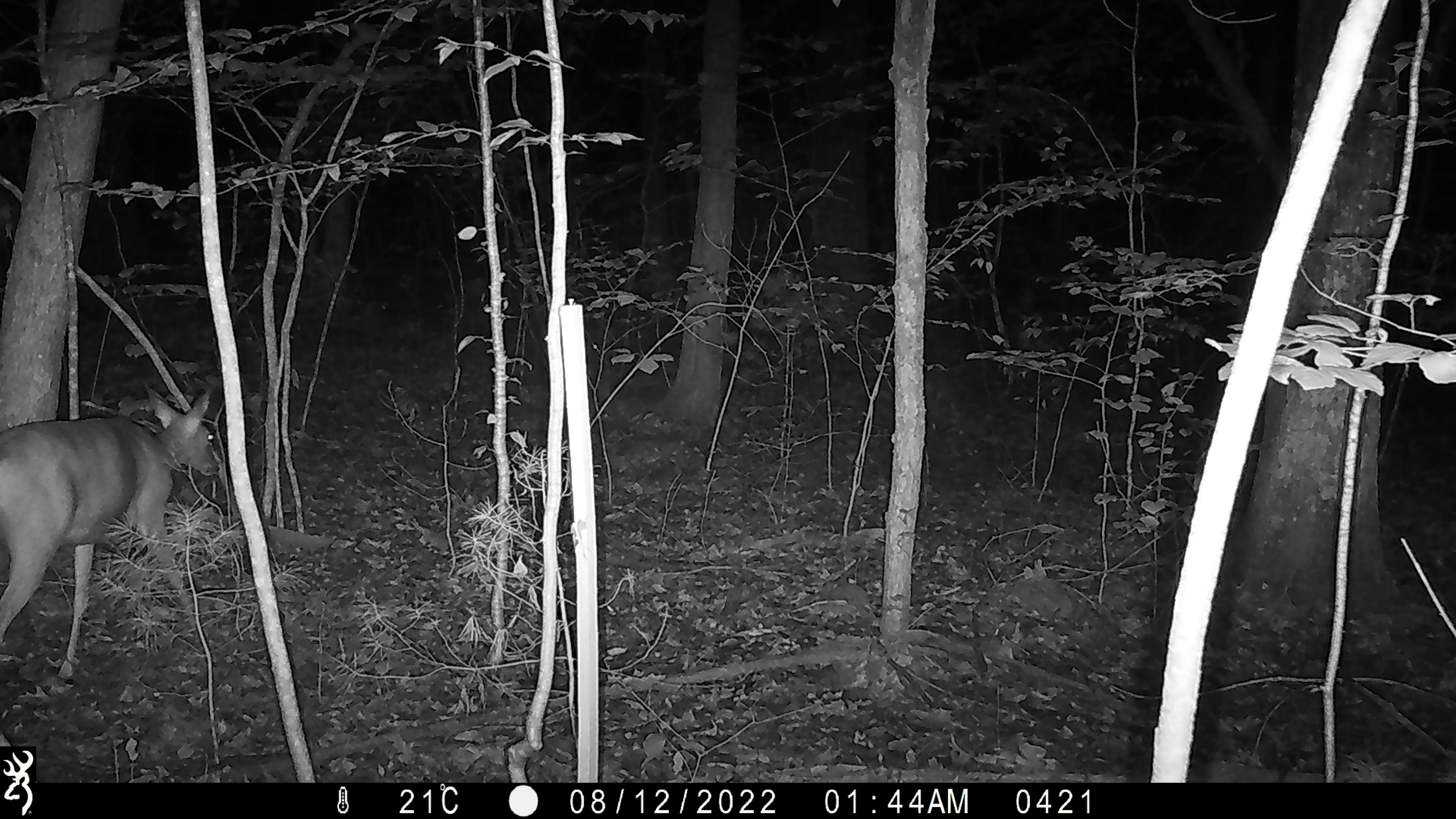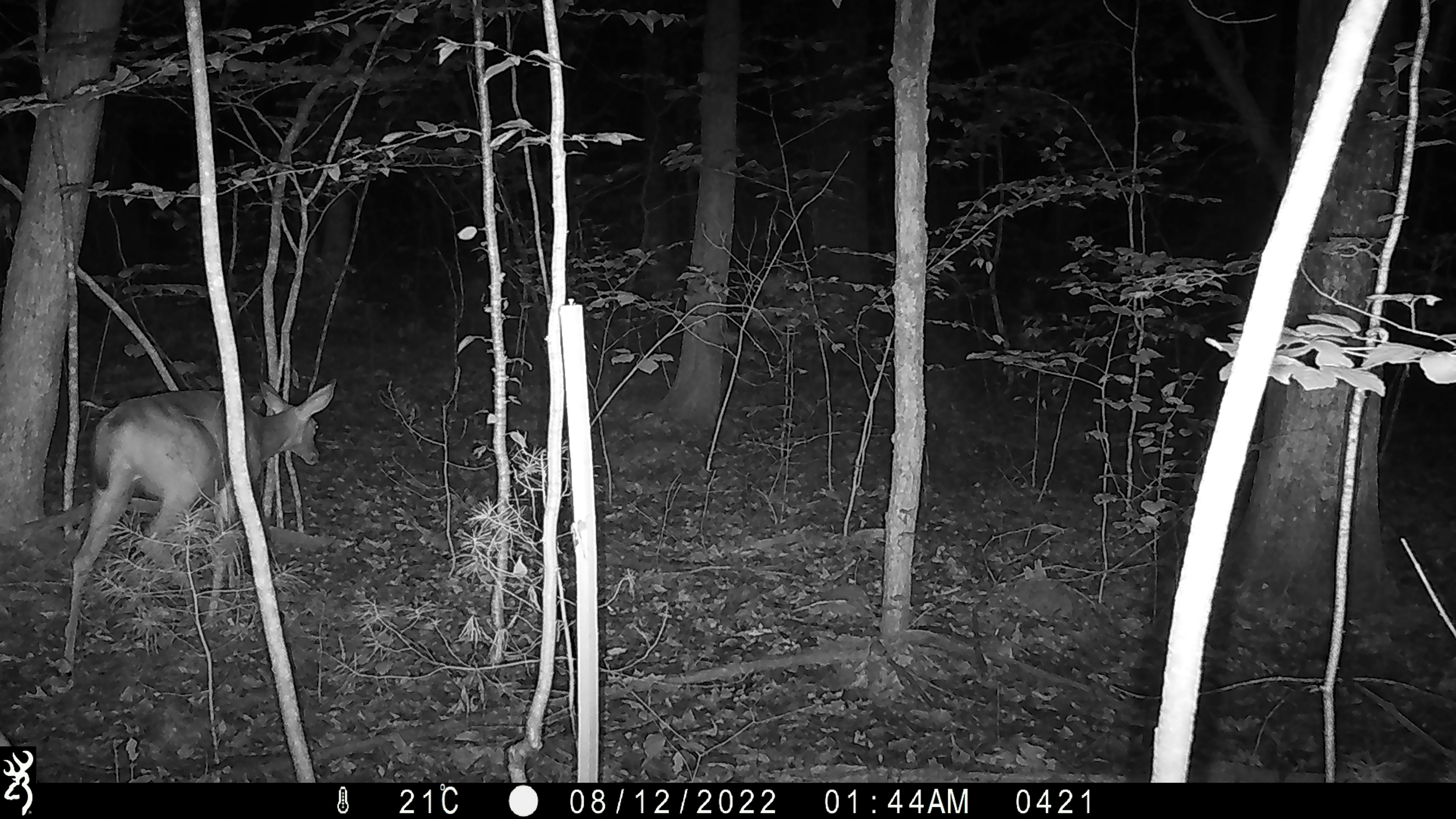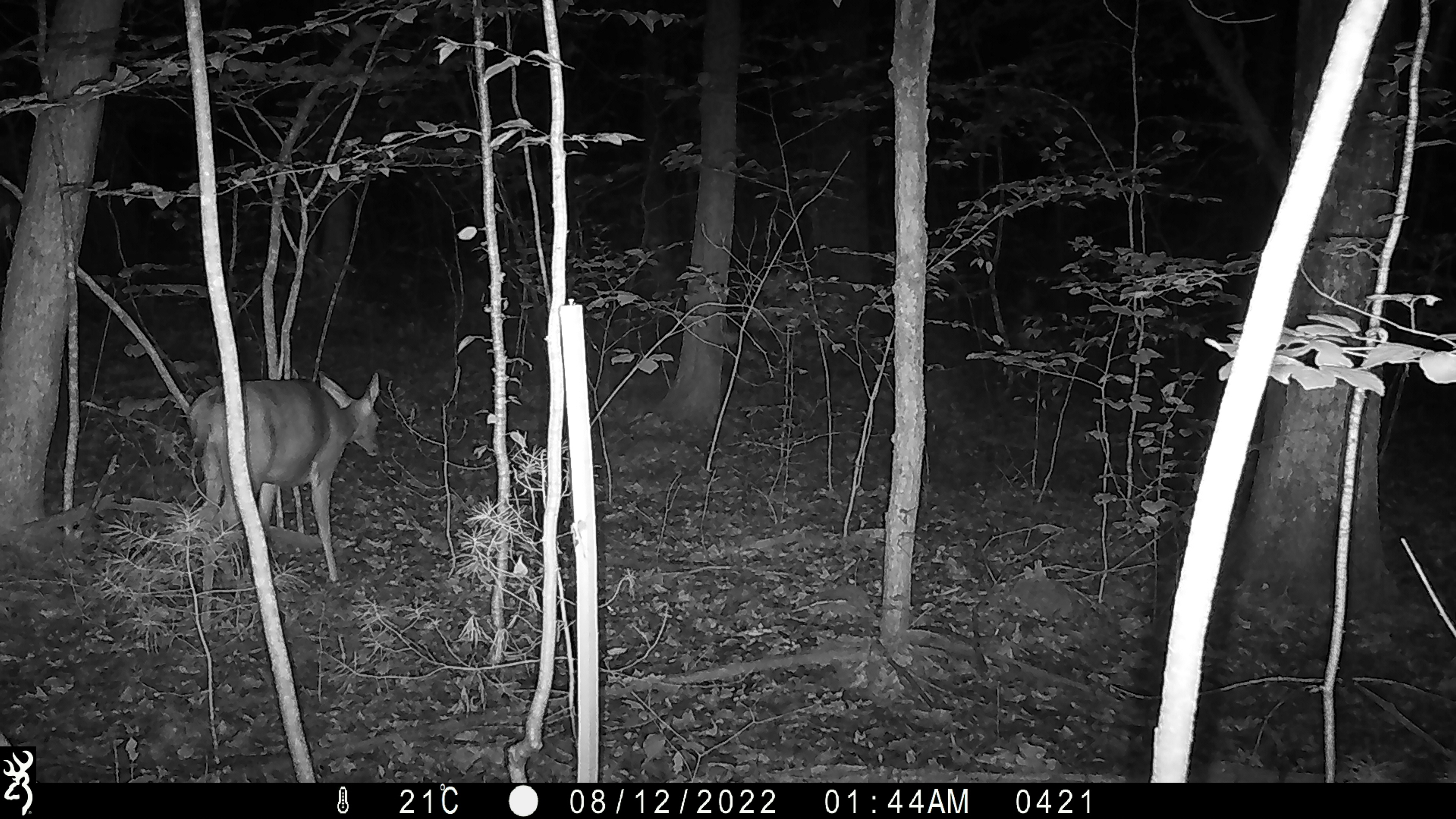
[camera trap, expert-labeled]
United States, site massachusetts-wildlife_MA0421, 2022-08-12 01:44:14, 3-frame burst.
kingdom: Animalia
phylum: Chordata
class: Mammalia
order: Artiodactyla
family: Cervidae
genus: Odocoileus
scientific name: Odocoileus virginianus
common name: white-tailed deer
White-tailed deer (Odocoileus virginianus).